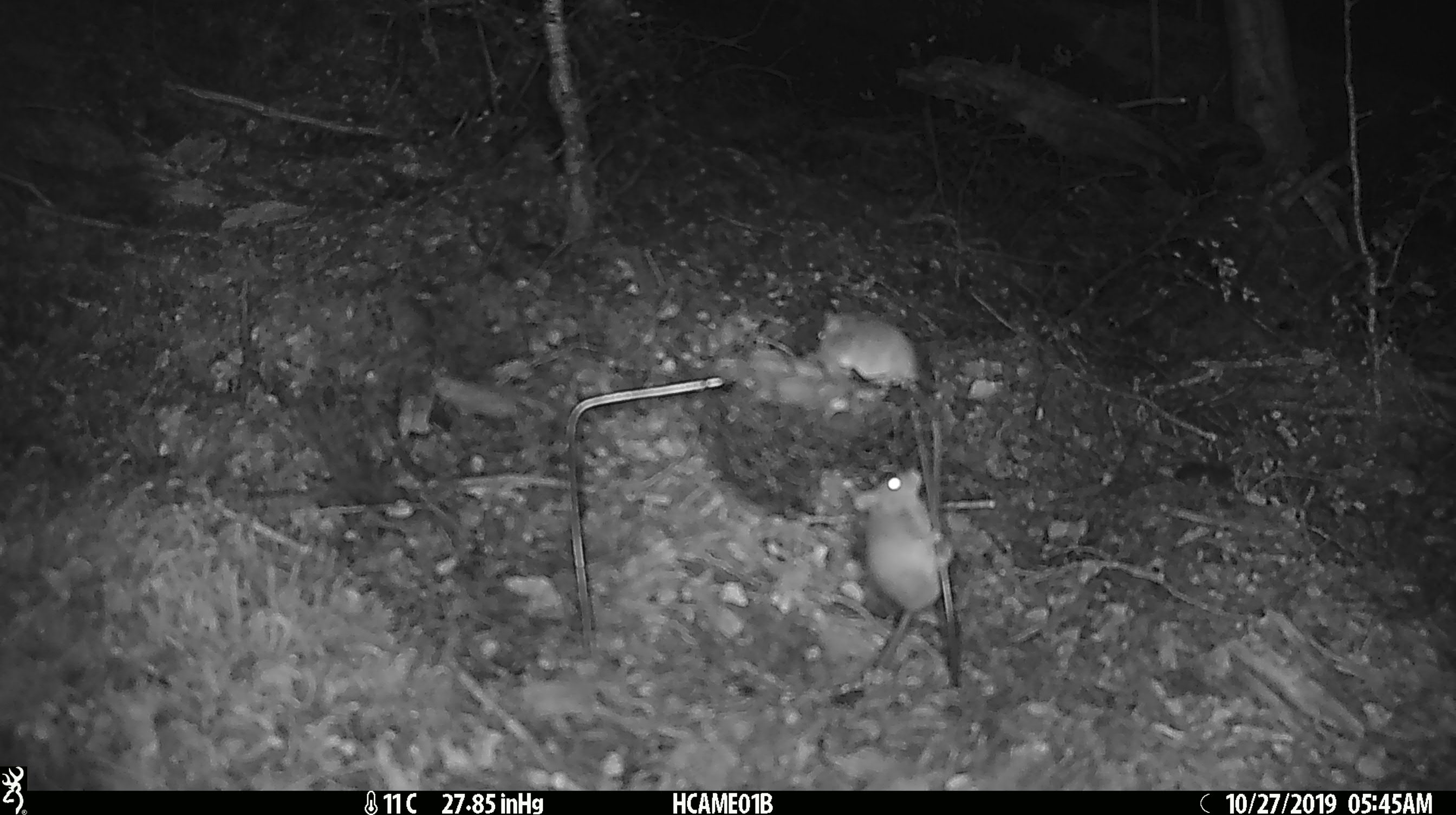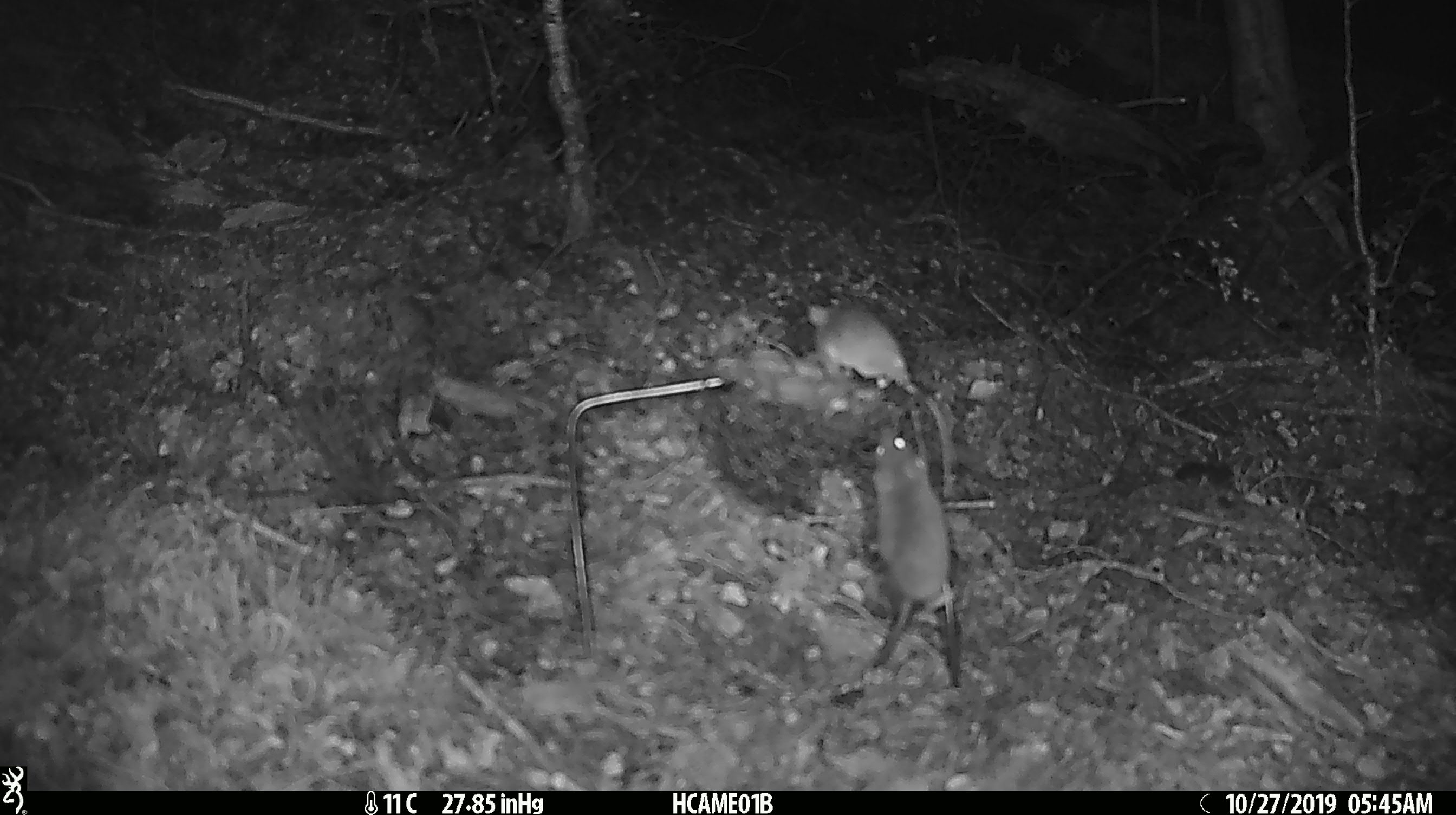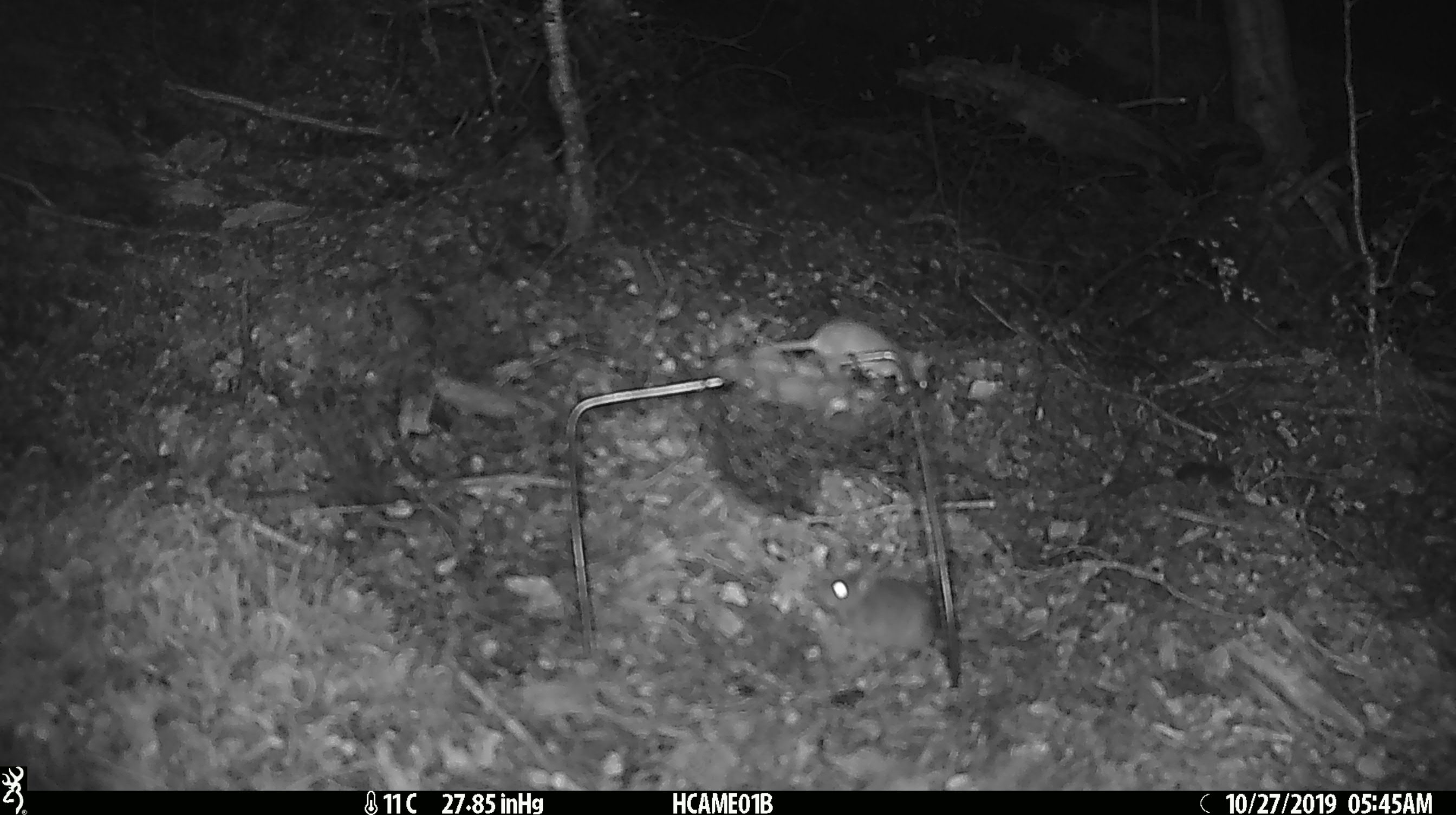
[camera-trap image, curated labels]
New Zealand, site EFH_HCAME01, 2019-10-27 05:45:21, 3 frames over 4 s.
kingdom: Animalia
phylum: Chordata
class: Mammalia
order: Rodentia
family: Muridae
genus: Mus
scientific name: Mus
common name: mouse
Mouse (Mus).